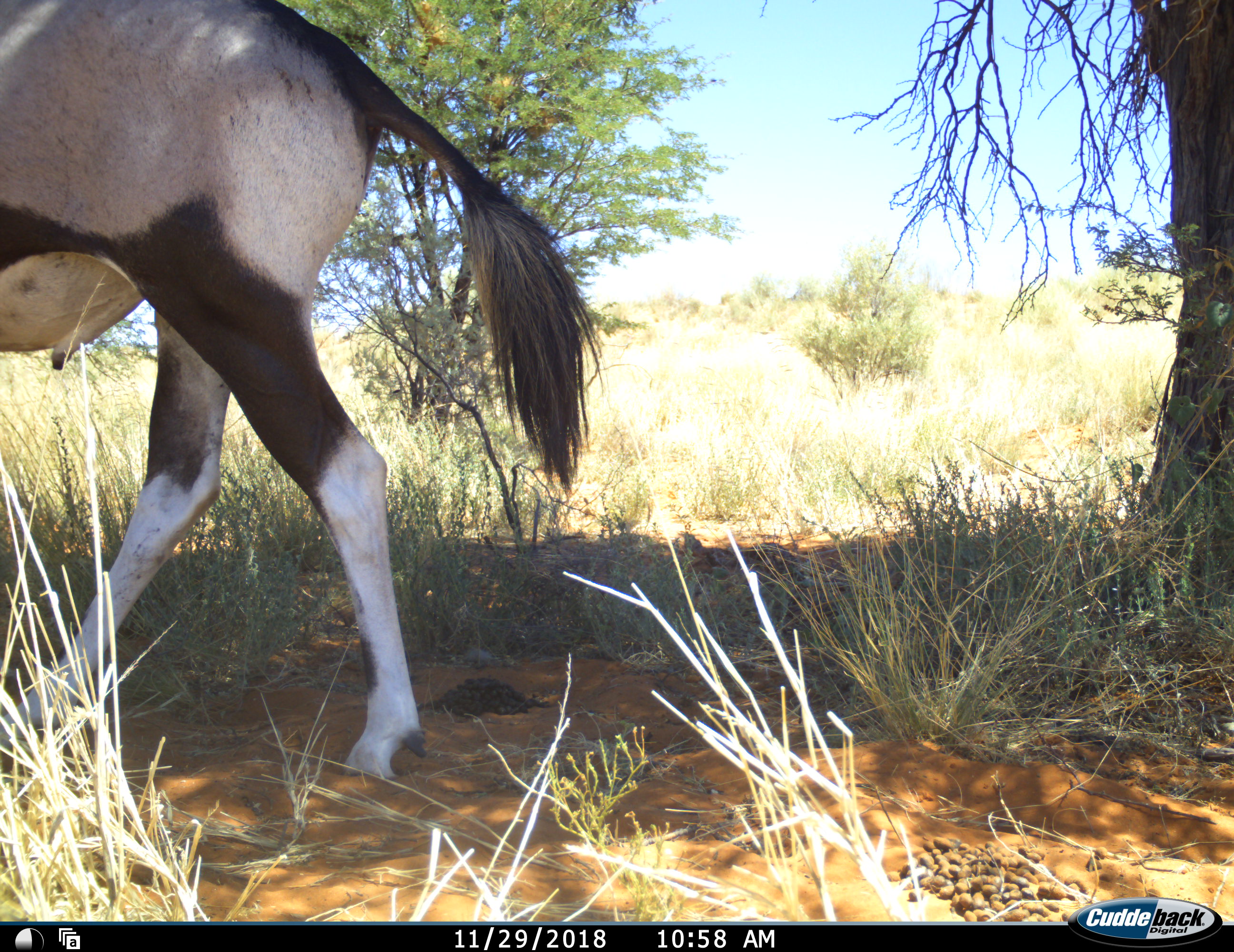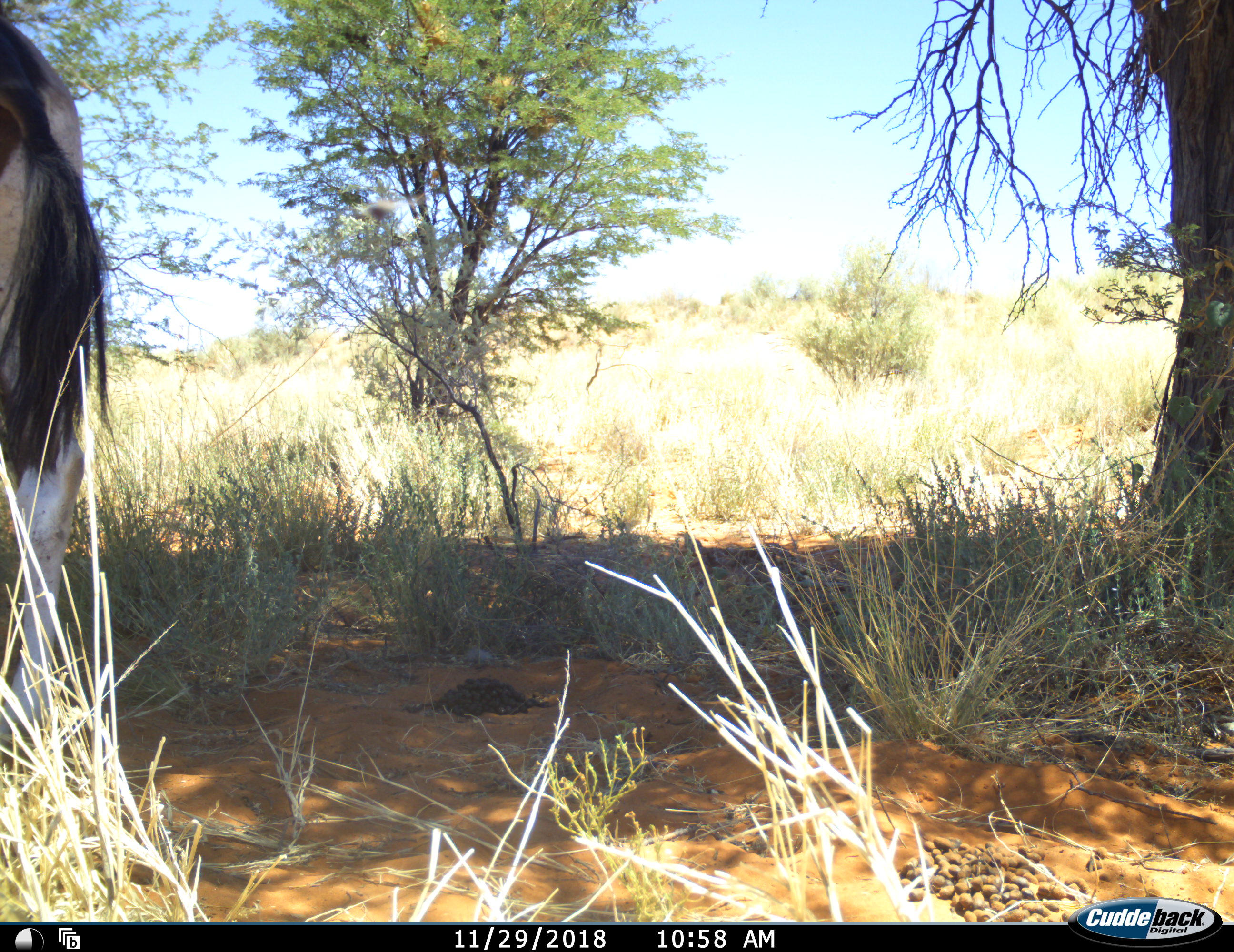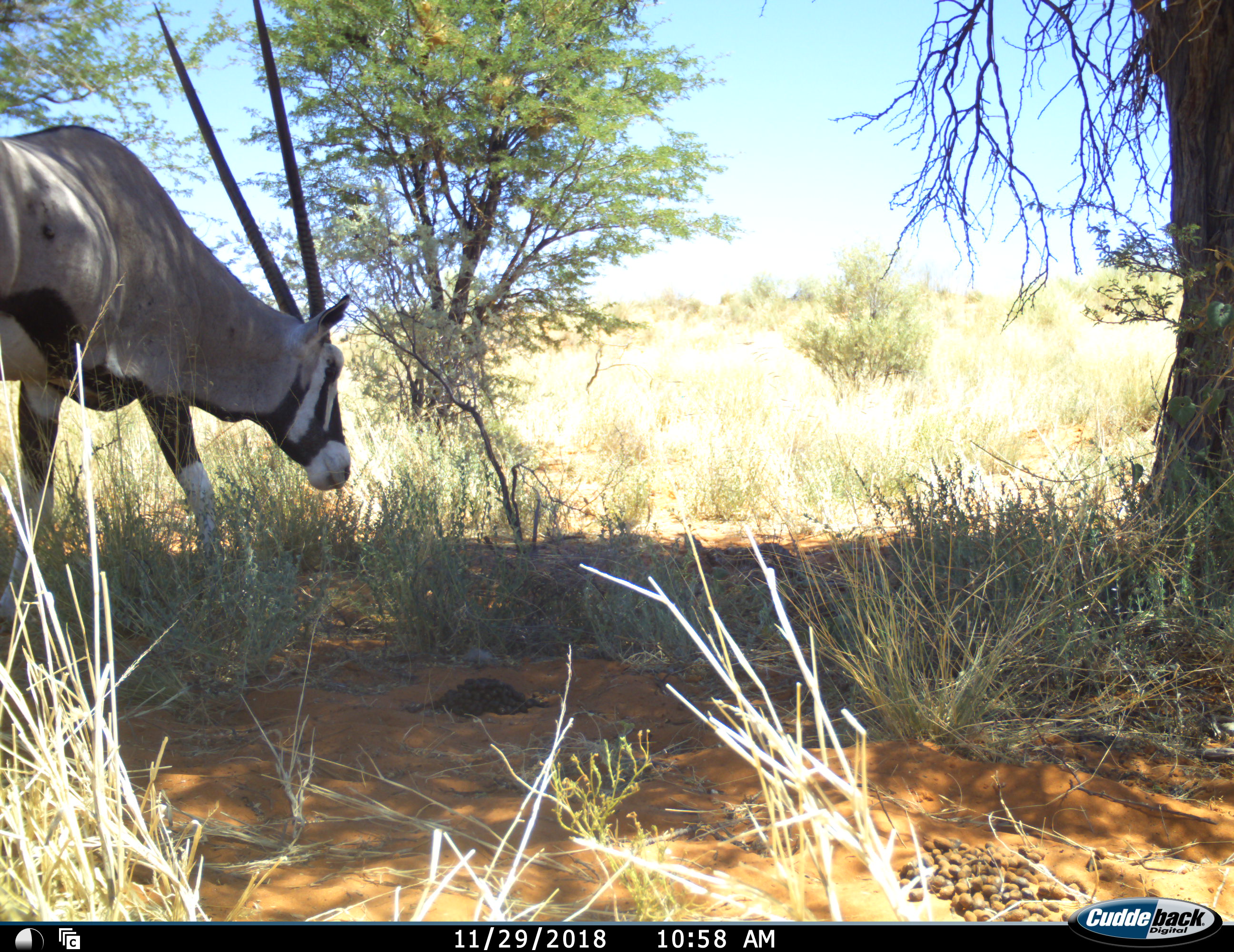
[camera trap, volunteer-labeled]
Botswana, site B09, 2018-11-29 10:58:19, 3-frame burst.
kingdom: Animalia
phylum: Chordata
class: Mammalia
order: Artiodactyla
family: Bovidae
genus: Oryx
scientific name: Oryx gazella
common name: gemsbok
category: gemsbokoryx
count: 1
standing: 9%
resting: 0%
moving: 91%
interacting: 9%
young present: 0%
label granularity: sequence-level